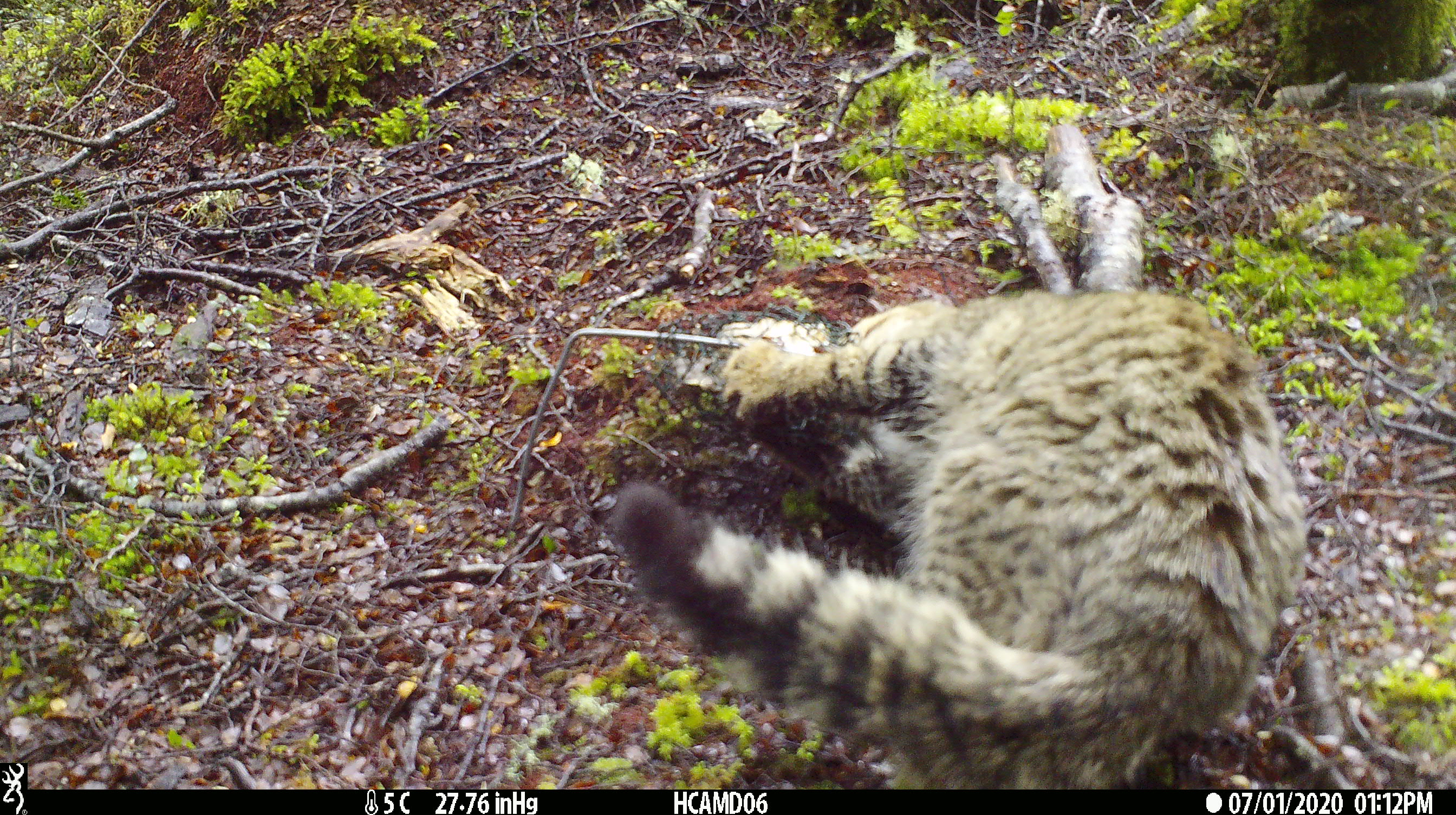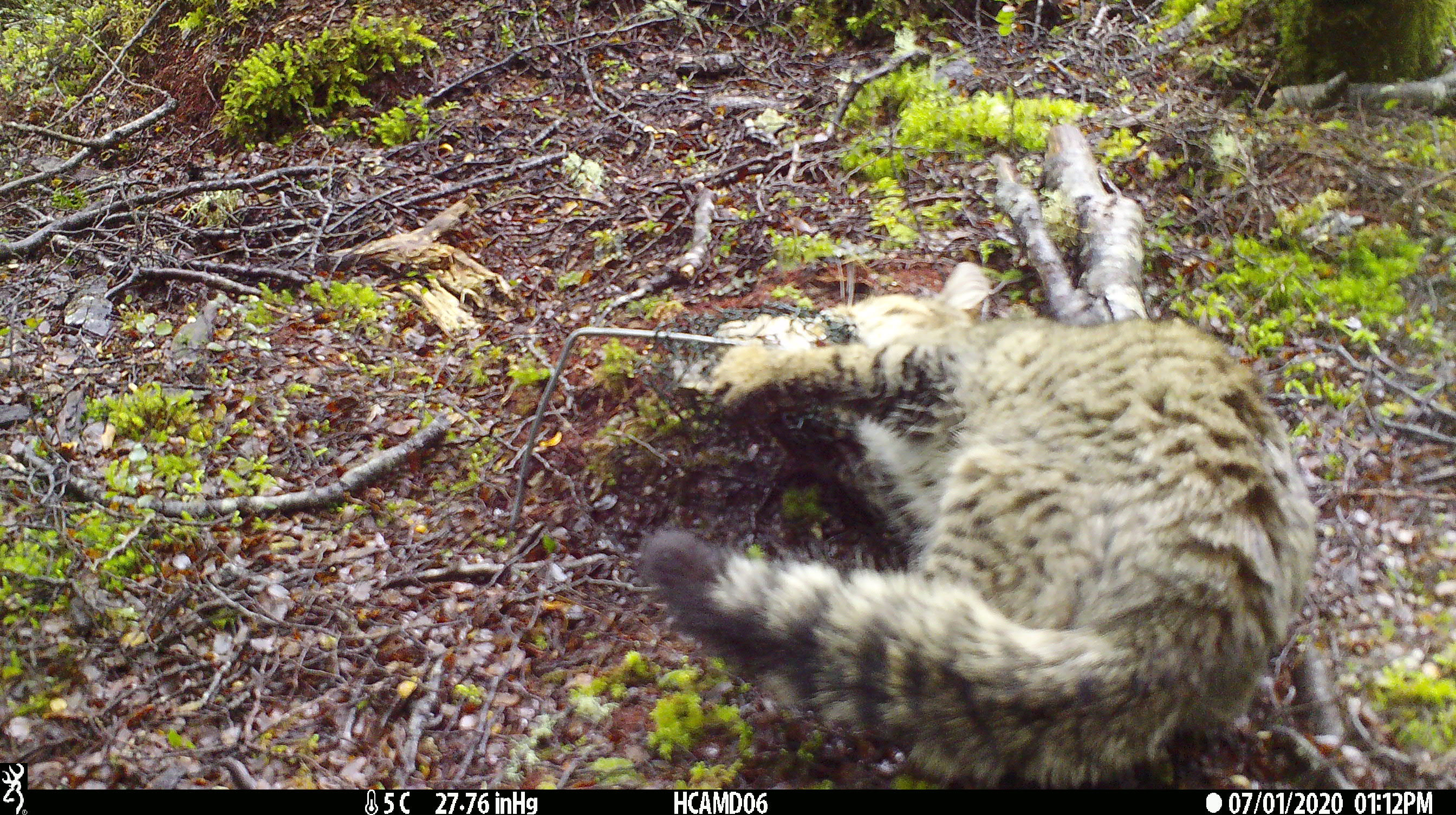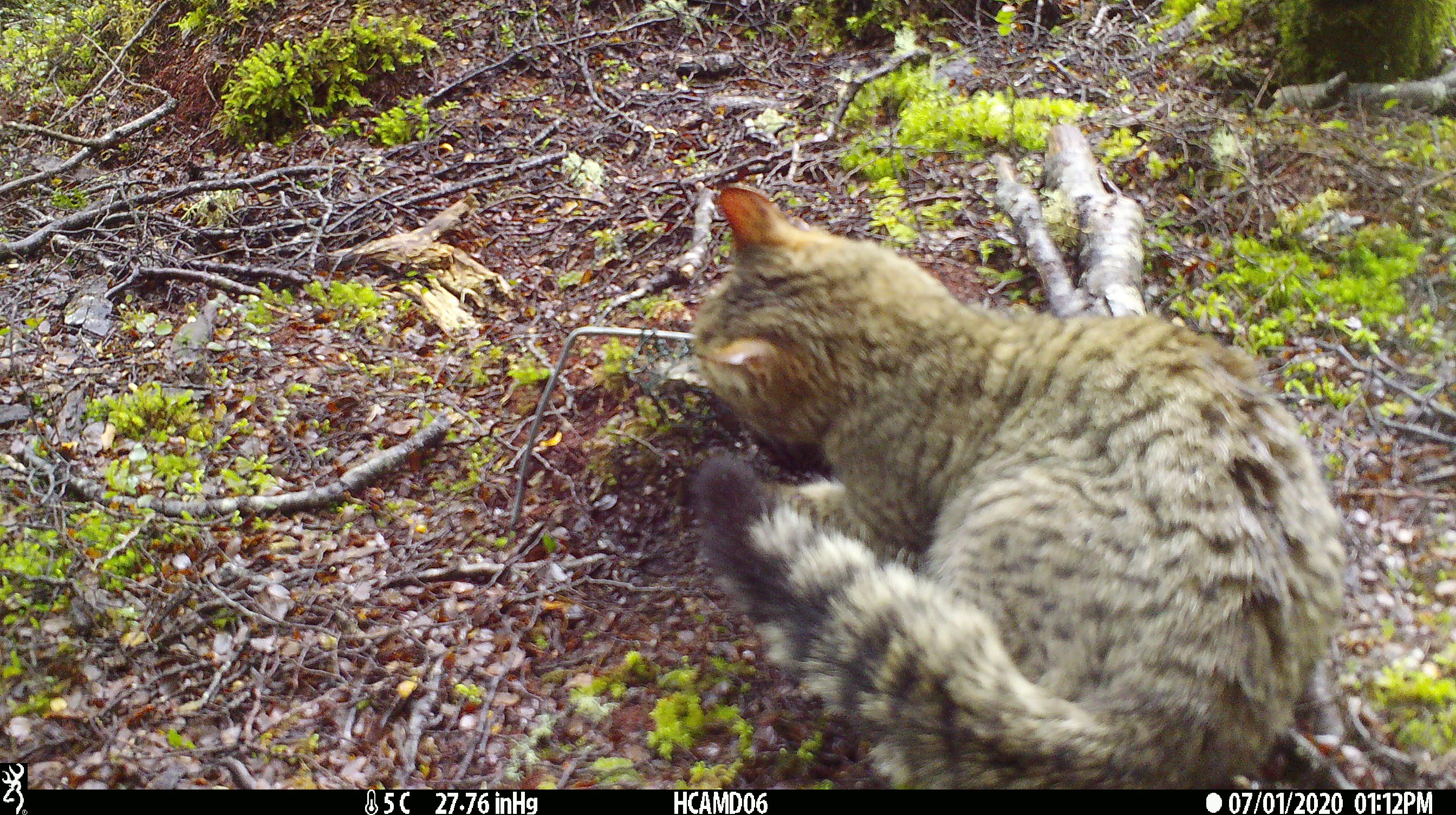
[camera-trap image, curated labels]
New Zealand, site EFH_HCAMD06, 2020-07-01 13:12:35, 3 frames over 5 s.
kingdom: Animalia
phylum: Chordata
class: Mammalia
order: Carnivora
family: Felidae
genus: Felis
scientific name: Felis catus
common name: domestic cat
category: cat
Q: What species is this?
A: Cat (domestic cat) (Felis catus).